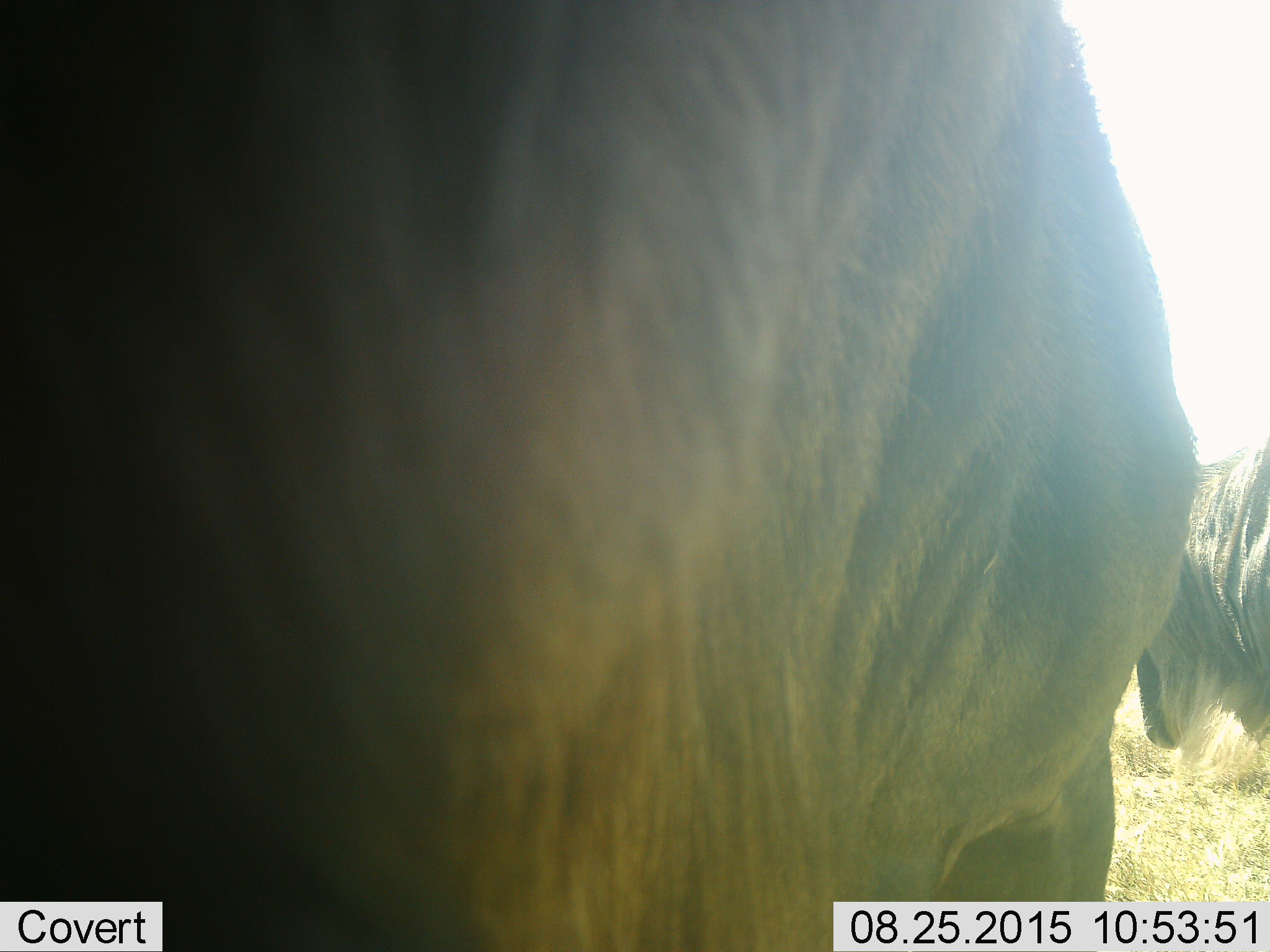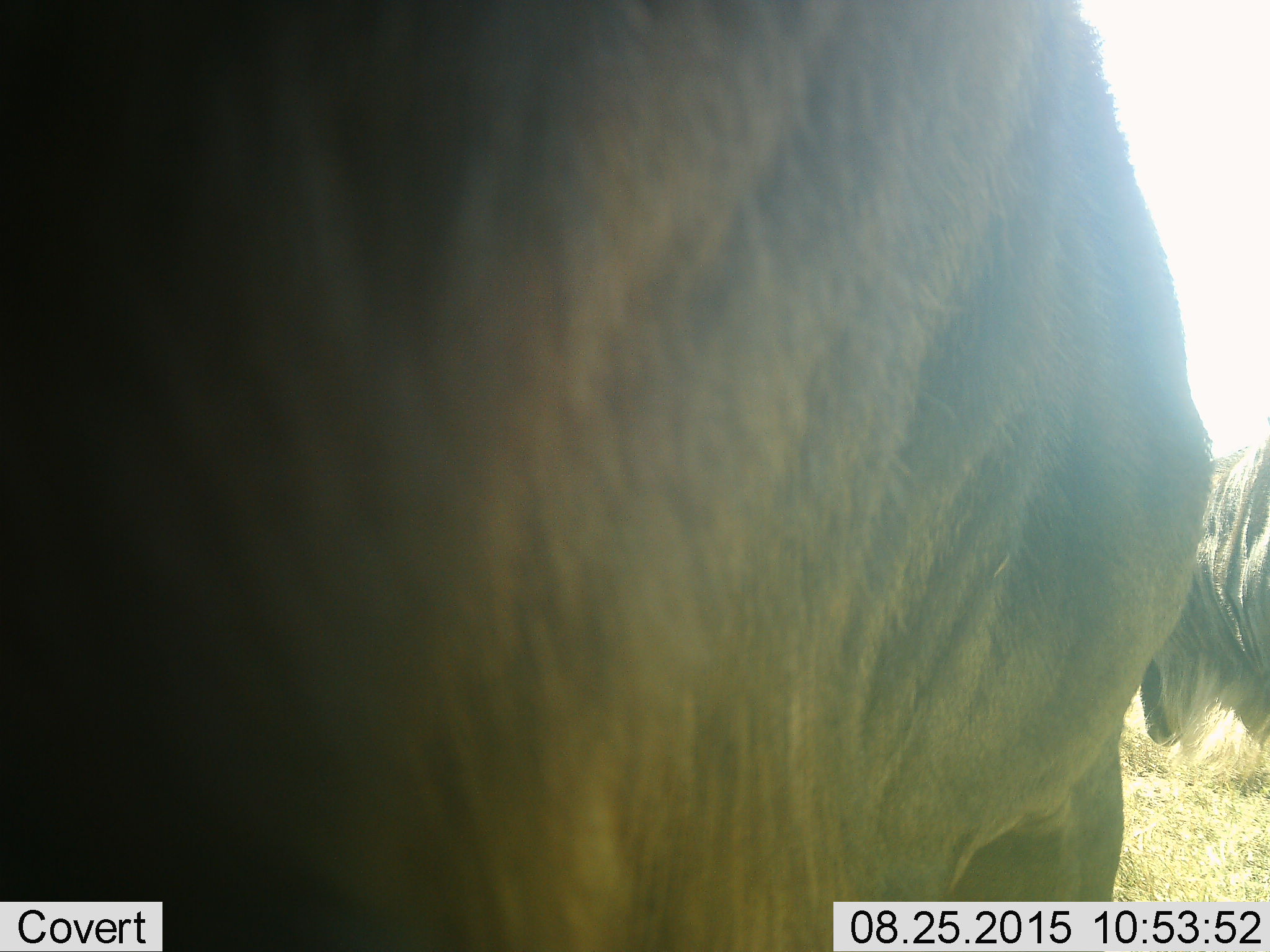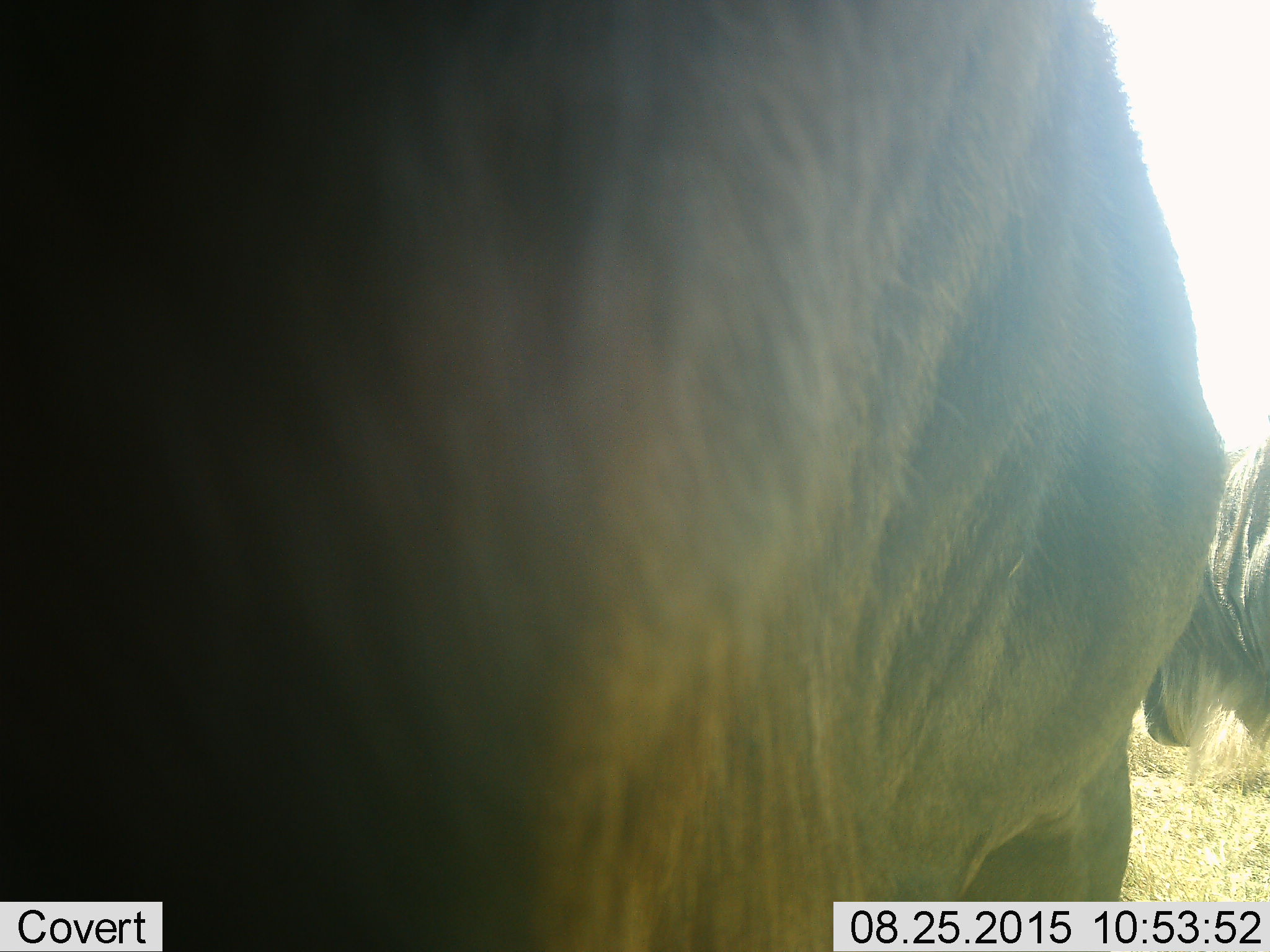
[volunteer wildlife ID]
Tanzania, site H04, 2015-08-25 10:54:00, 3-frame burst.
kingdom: Animalia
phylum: Chordata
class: Mammalia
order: Artiodactyla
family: Bovidae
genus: Connochaetes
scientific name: Connochaetes taurinus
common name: blue wildebeest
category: wildebeest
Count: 2.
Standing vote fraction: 75%.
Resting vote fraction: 0%.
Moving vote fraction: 12%.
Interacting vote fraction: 0%.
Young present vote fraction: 0%.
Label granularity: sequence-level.